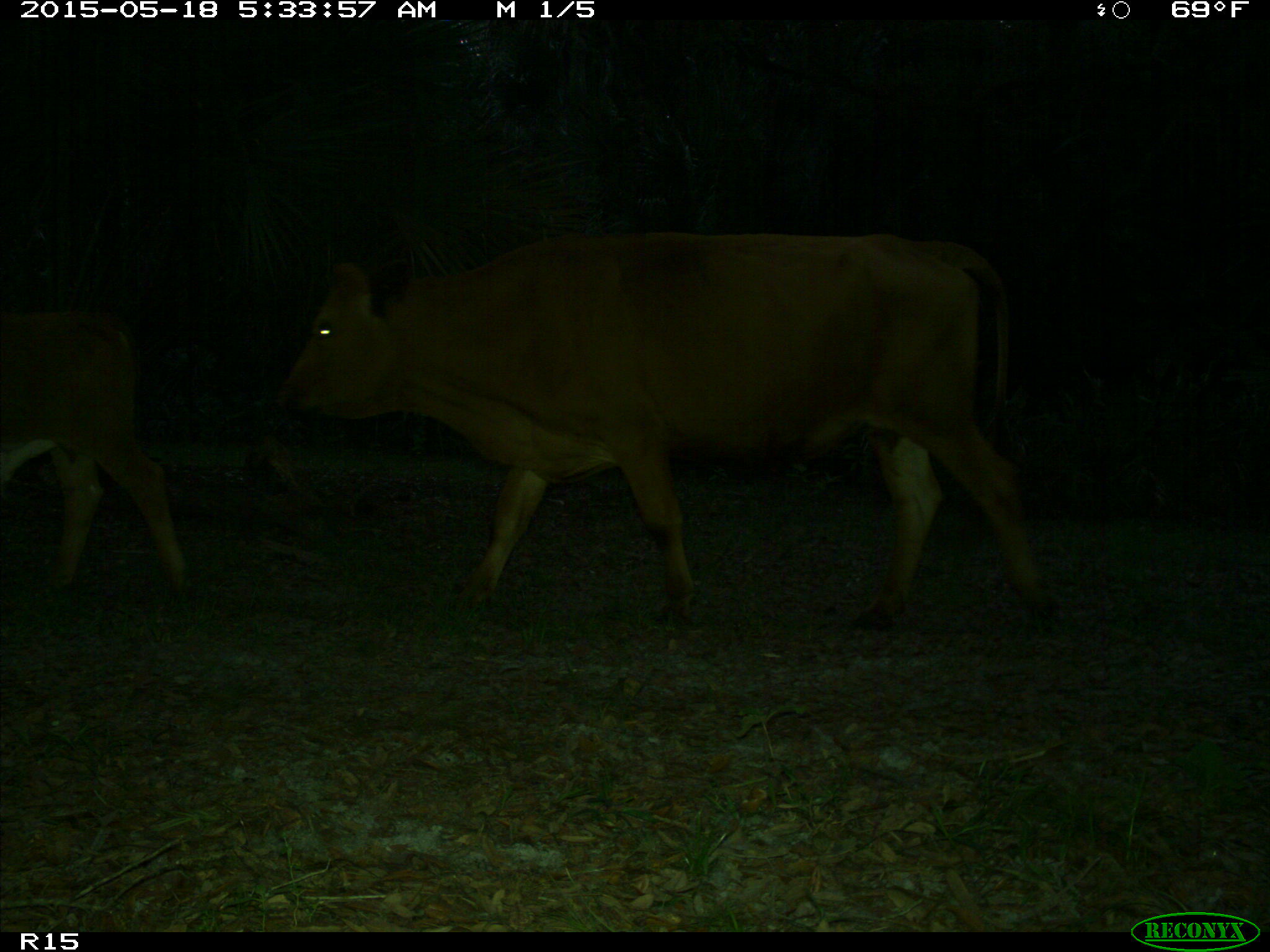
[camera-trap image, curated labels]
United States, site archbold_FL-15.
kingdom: Animalia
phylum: Chordata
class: Mammalia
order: Artiodactyla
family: Bovidae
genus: Bos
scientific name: Bos taurus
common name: domestic cow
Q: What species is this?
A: Bos taurus (domestic cow).